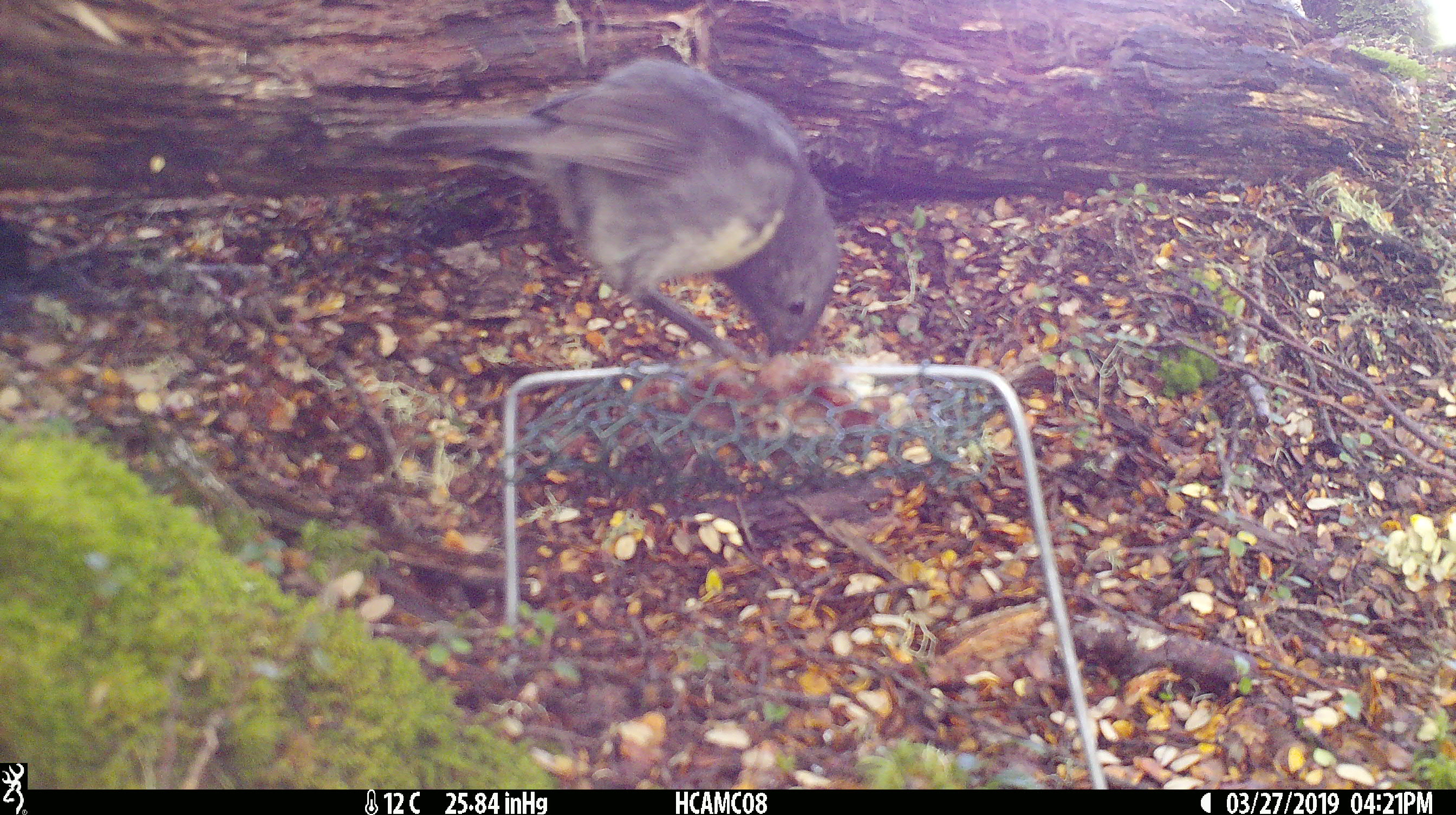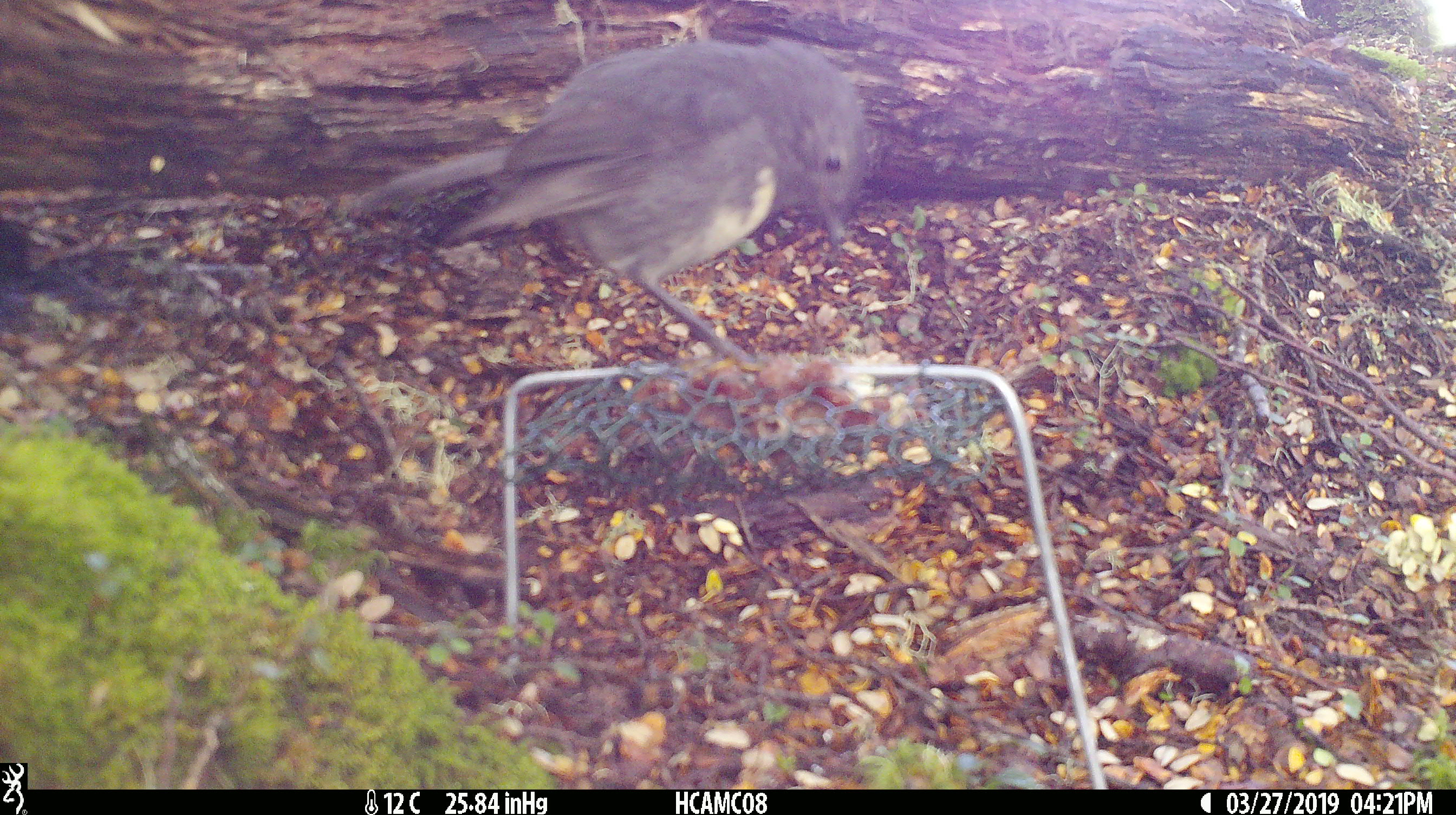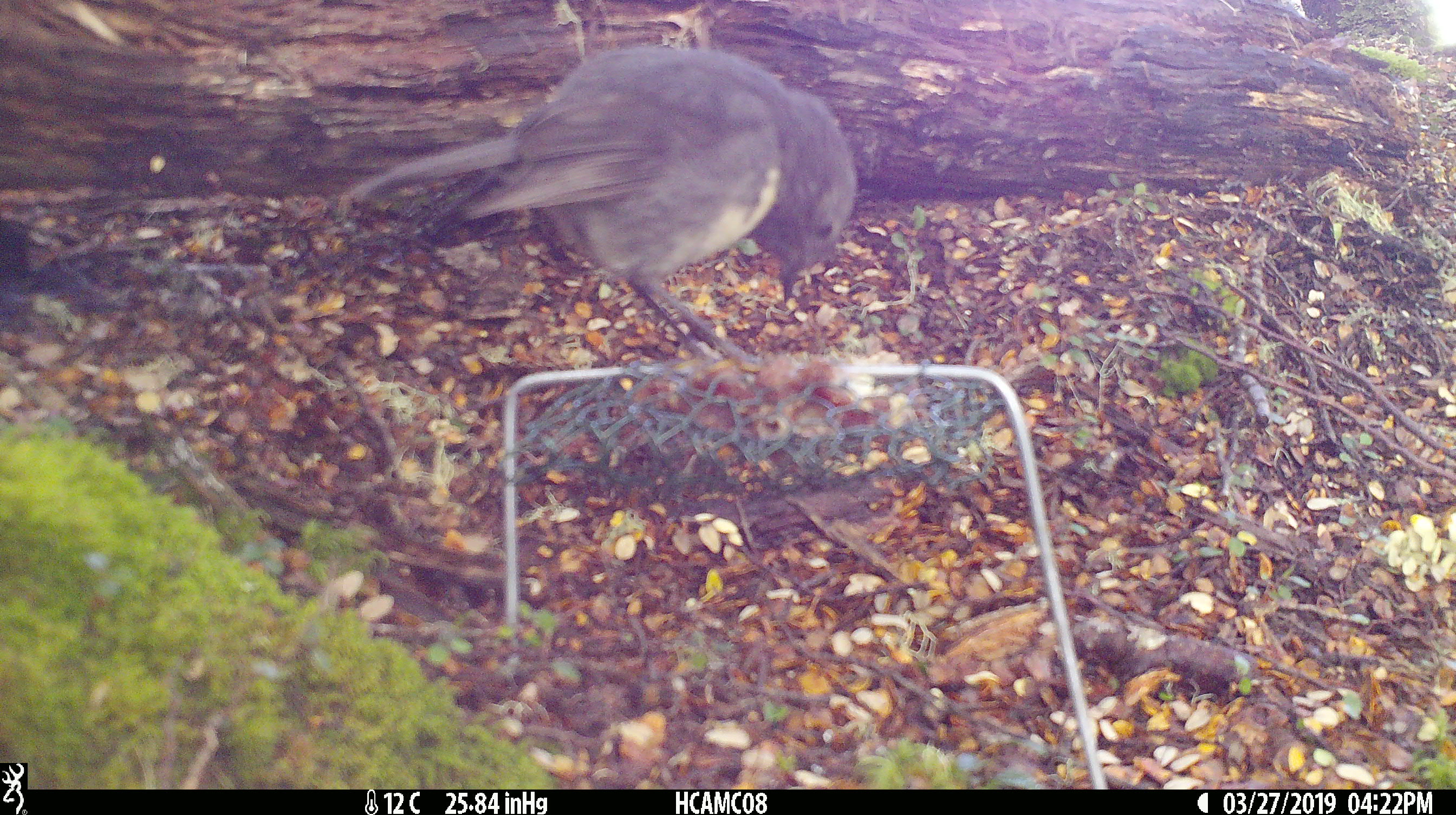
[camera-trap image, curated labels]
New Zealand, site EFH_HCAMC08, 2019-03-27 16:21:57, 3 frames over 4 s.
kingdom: Animalia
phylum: Chordata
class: Aves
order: Passeriformes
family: Petroicidae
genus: Petroica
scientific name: Petroica australis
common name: new zealand robin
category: robin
Robin (new zealand robin) (Petroica australis).